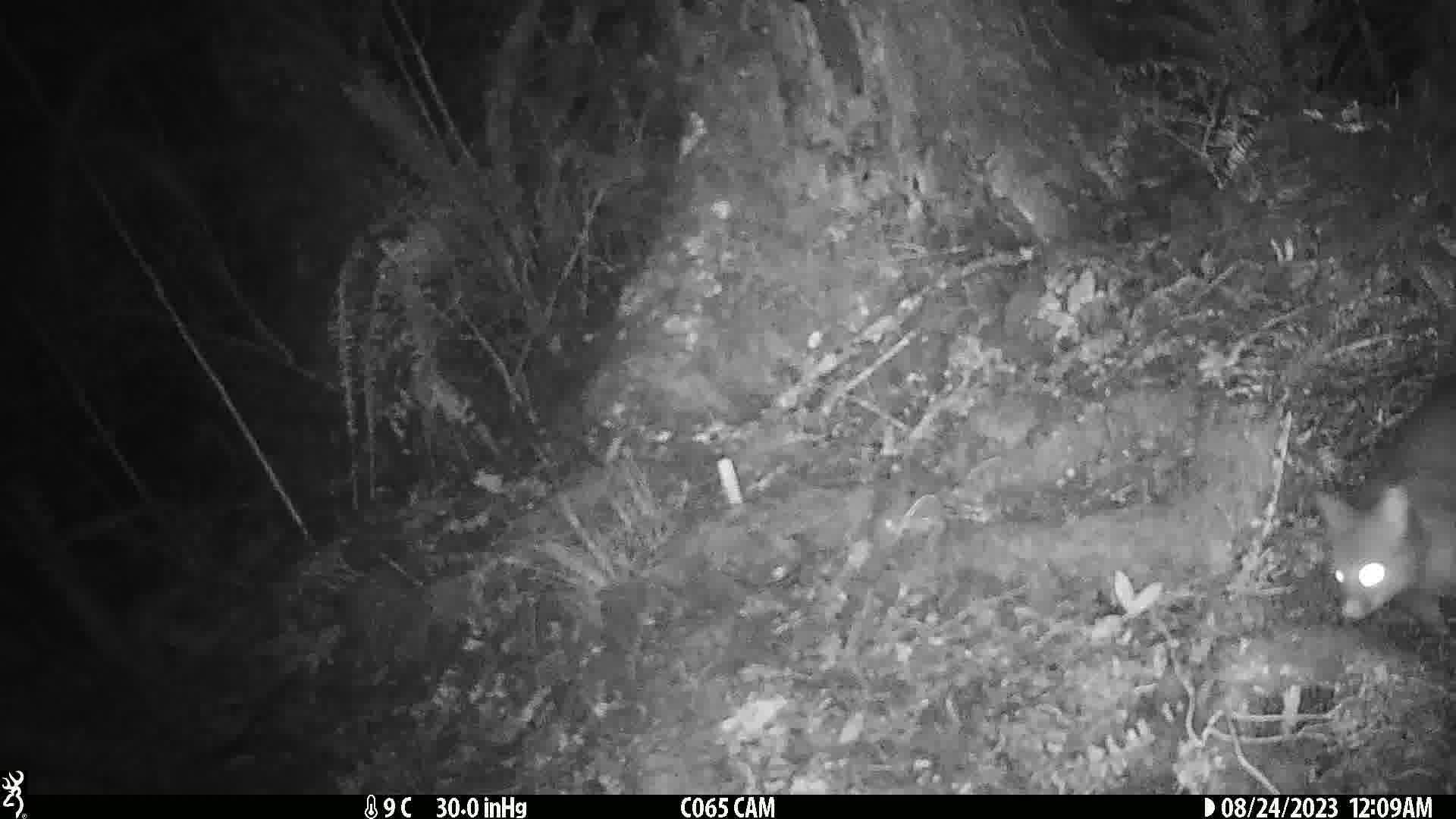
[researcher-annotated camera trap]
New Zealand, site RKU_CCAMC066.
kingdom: Animalia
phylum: Chordata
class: Mammalia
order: Diprotodontia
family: Phalangeridae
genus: Trichosurus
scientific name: Trichosurus vulpecula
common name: common brushtail possum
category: possum